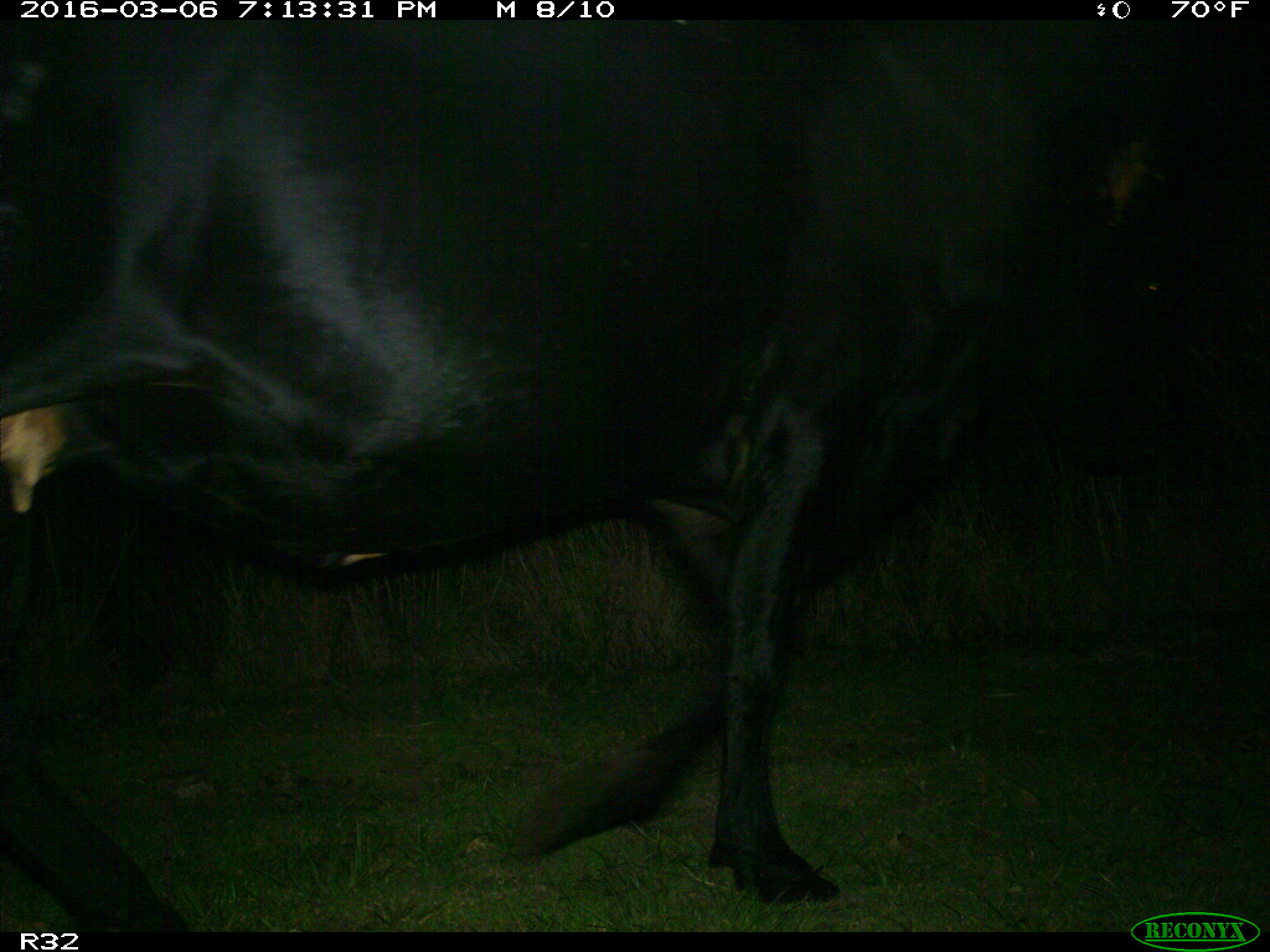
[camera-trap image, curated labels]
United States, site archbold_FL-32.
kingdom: Animalia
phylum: Chordata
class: Mammalia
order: Artiodactyla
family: Bovidae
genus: Bos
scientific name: Bos taurus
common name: domestic cow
Bos taurus (domestic cow).